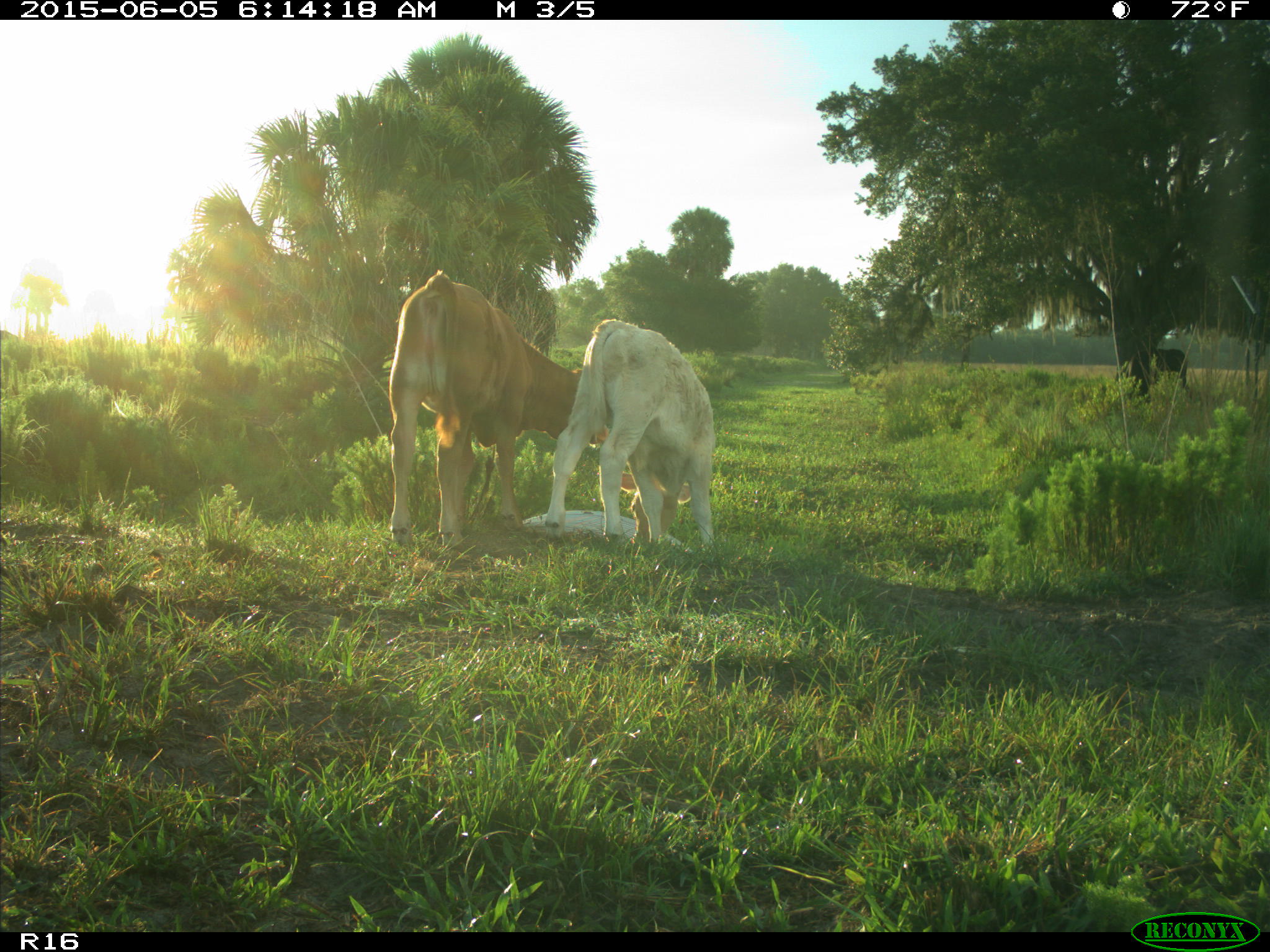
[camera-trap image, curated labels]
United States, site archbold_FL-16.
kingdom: Animalia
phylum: Chordata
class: Mammalia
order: Artiodactyla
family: Bovidae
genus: Bos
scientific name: Bos taurus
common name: domestic cow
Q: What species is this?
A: Bos taurus (domestic cow).